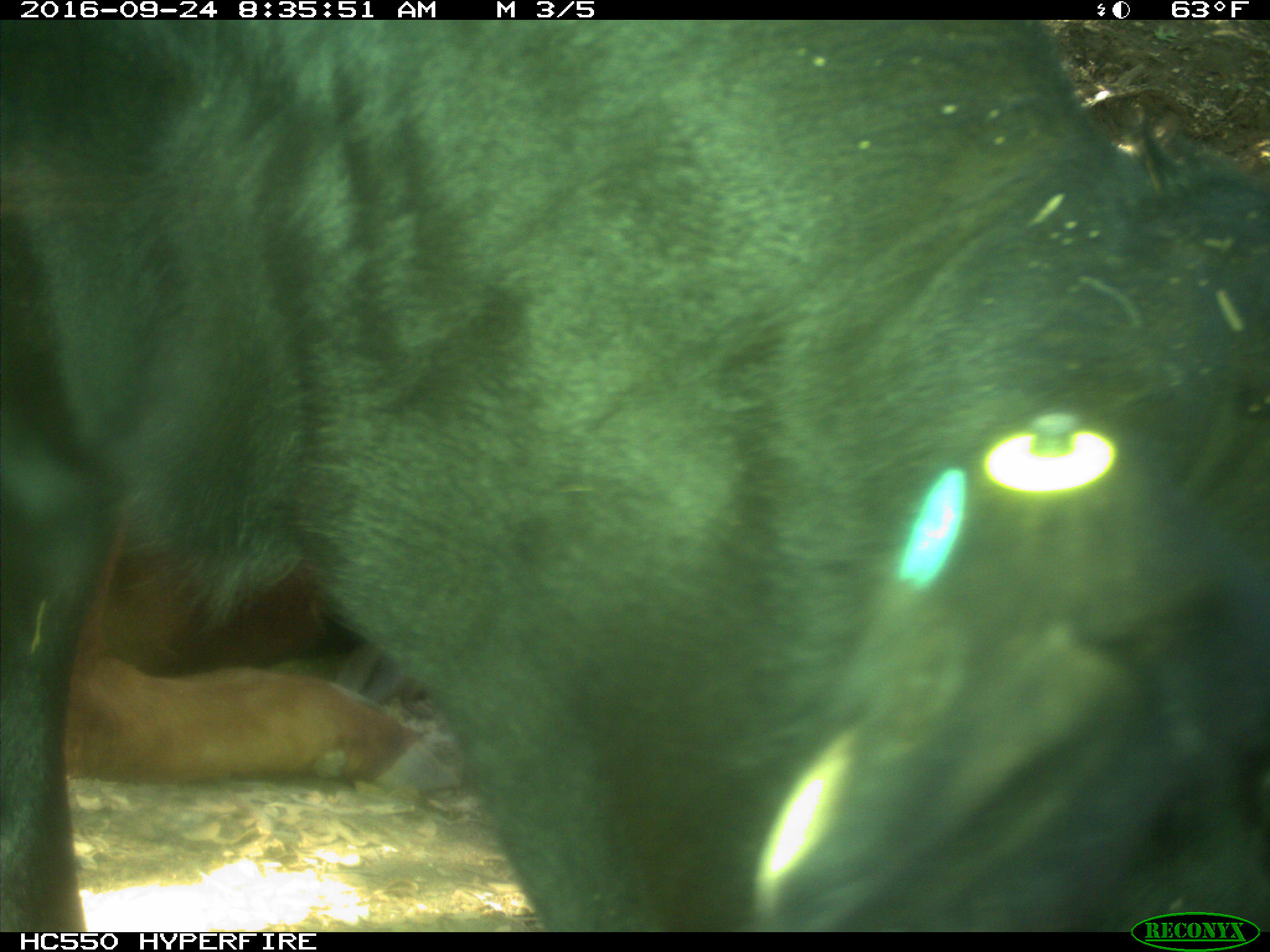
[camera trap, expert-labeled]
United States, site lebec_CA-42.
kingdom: Animalia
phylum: Chordata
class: Mammalia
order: Artiodactyla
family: Bovidae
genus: Bos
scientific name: Bos taurus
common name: domestic cow